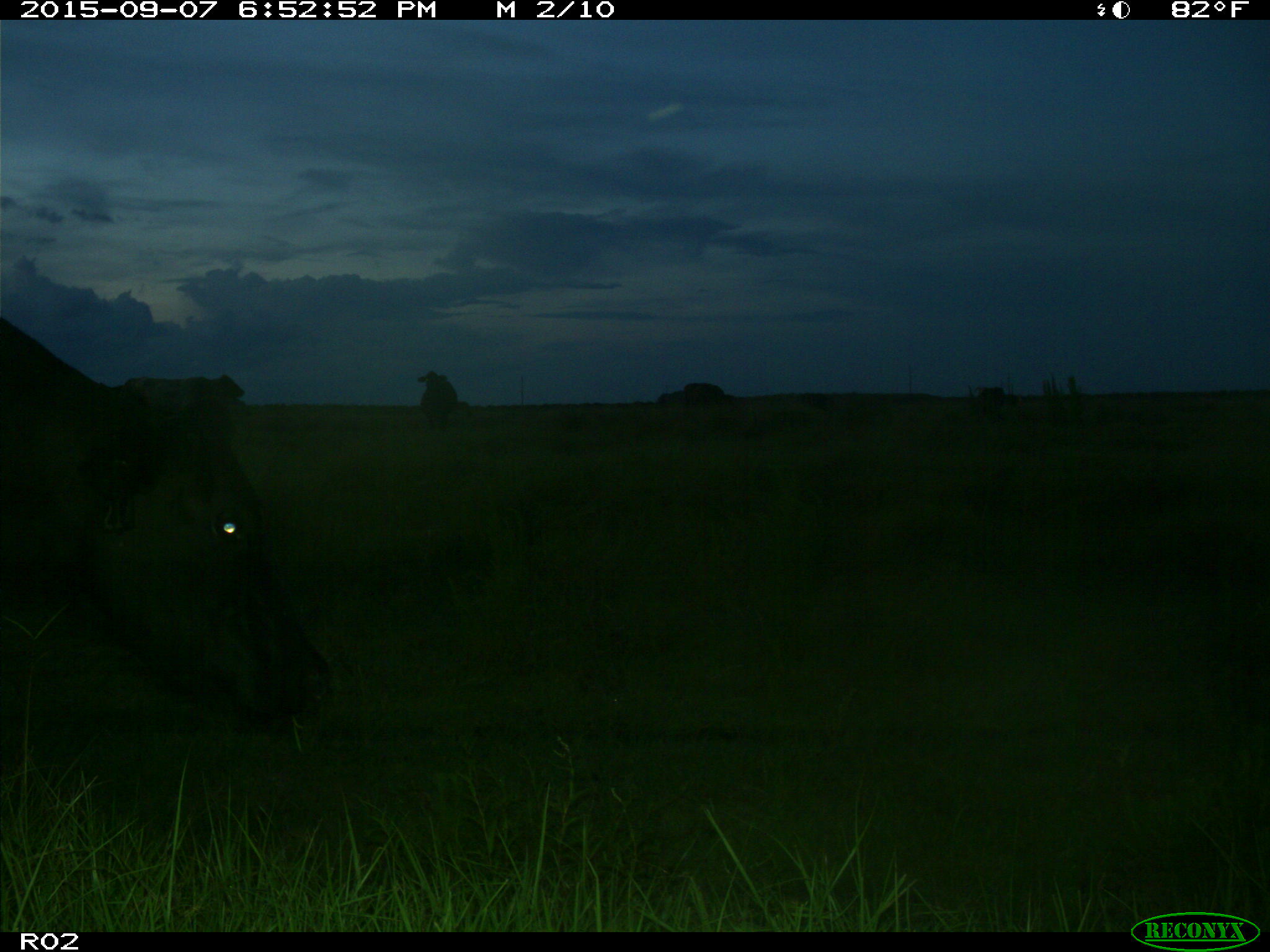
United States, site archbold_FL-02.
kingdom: Animalia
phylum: Chordata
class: Mammalia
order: Artiodactyla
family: Bovidae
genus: Bos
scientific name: Bos taurus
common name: domestic cow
Bos taurus (domestic cow).